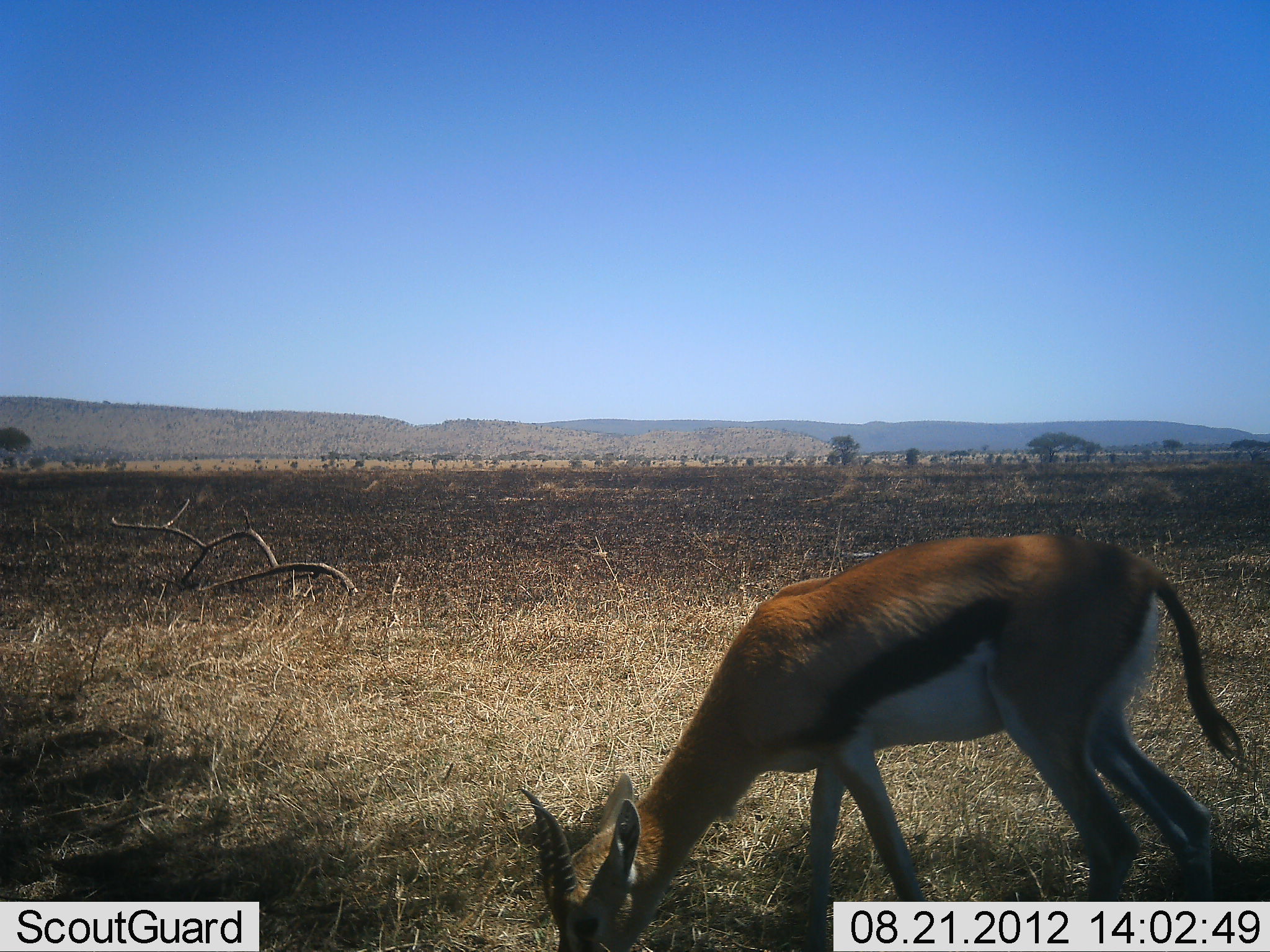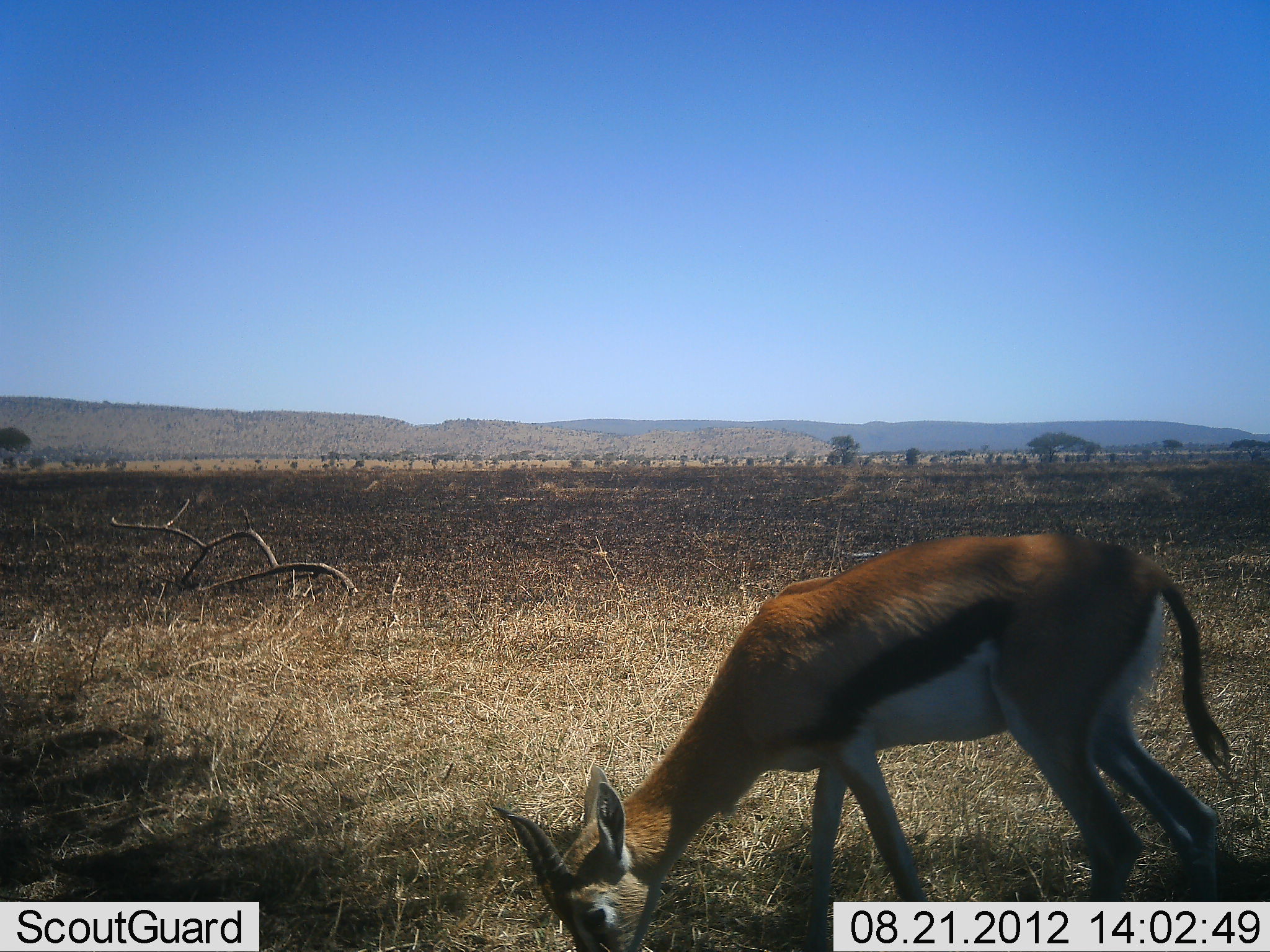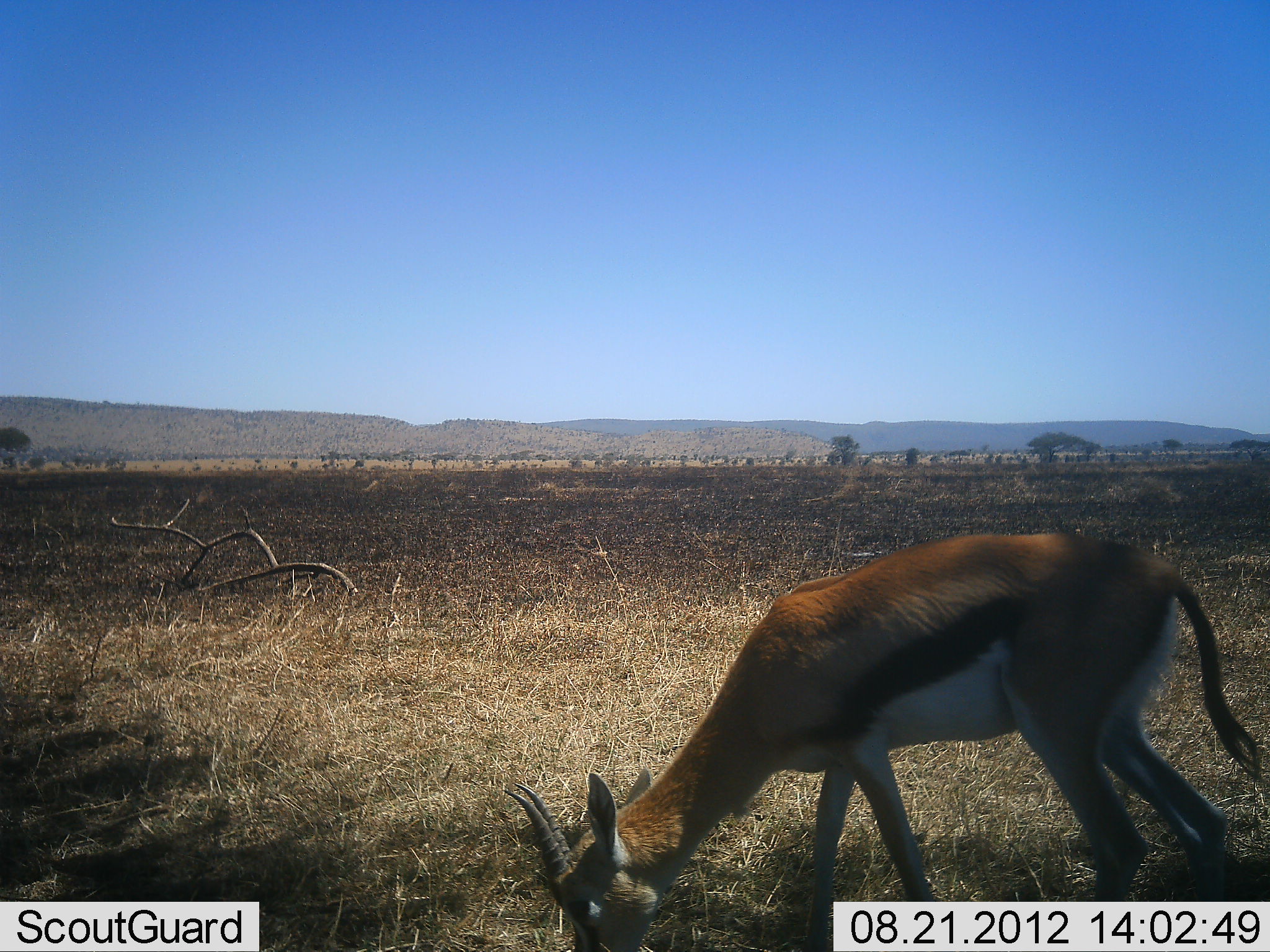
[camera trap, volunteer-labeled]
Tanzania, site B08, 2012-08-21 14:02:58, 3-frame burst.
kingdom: Animalia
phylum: Chordata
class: Mammalia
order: Artiodactyla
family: Bovidae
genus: Eudorcas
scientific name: Eudorcas thomsonii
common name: thomson's gazelle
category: gazellethomsons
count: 1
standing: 30%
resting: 0%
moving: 0%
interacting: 0%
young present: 0%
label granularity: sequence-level